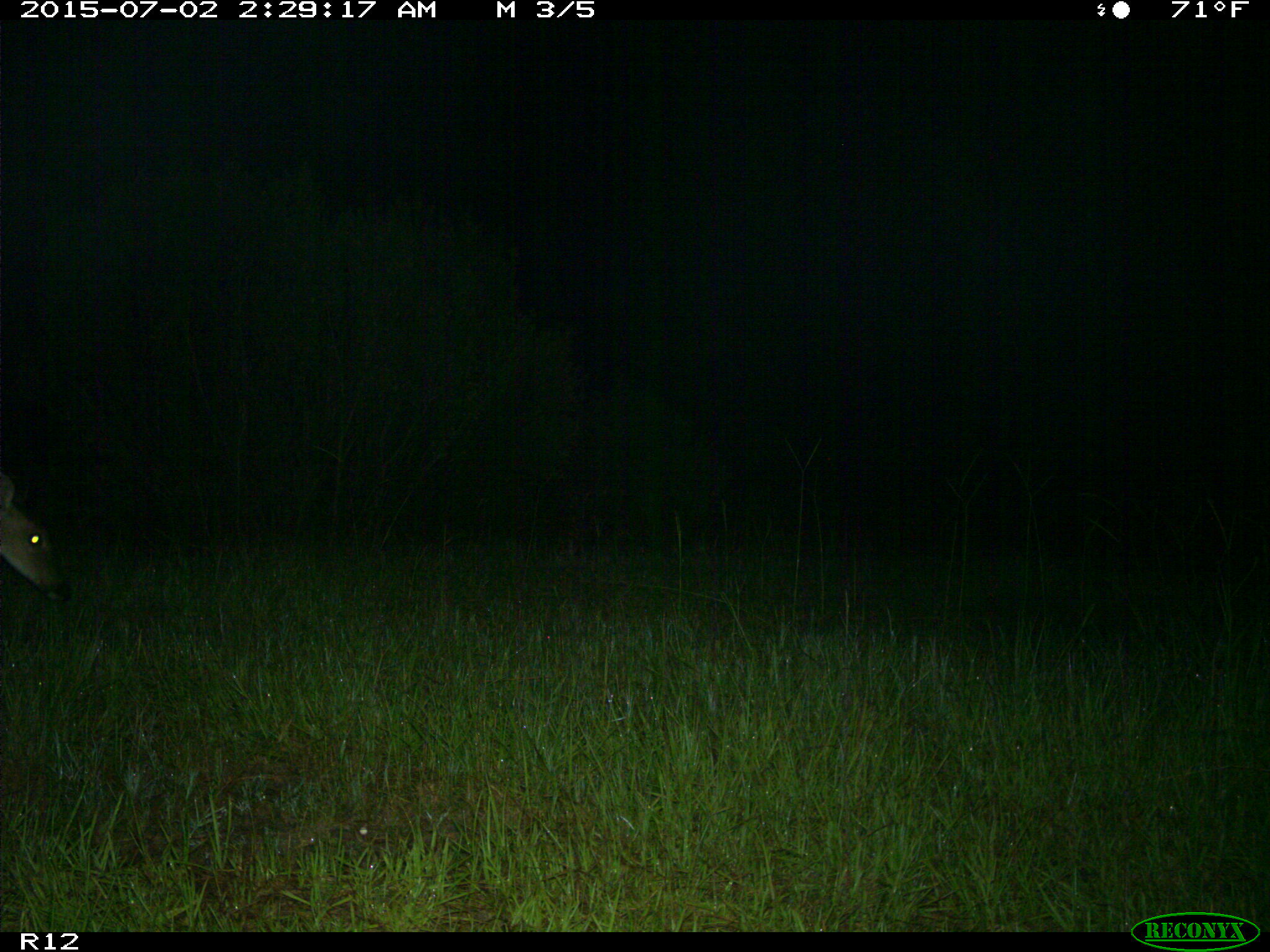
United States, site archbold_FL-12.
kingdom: Animalia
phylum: Chordata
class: Mammalia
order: Artiodactyla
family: Cervidae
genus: Odocoileus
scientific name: Odocoileus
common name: deer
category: unidentified deer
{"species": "unidentified deer (deer) (Odocoileus)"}